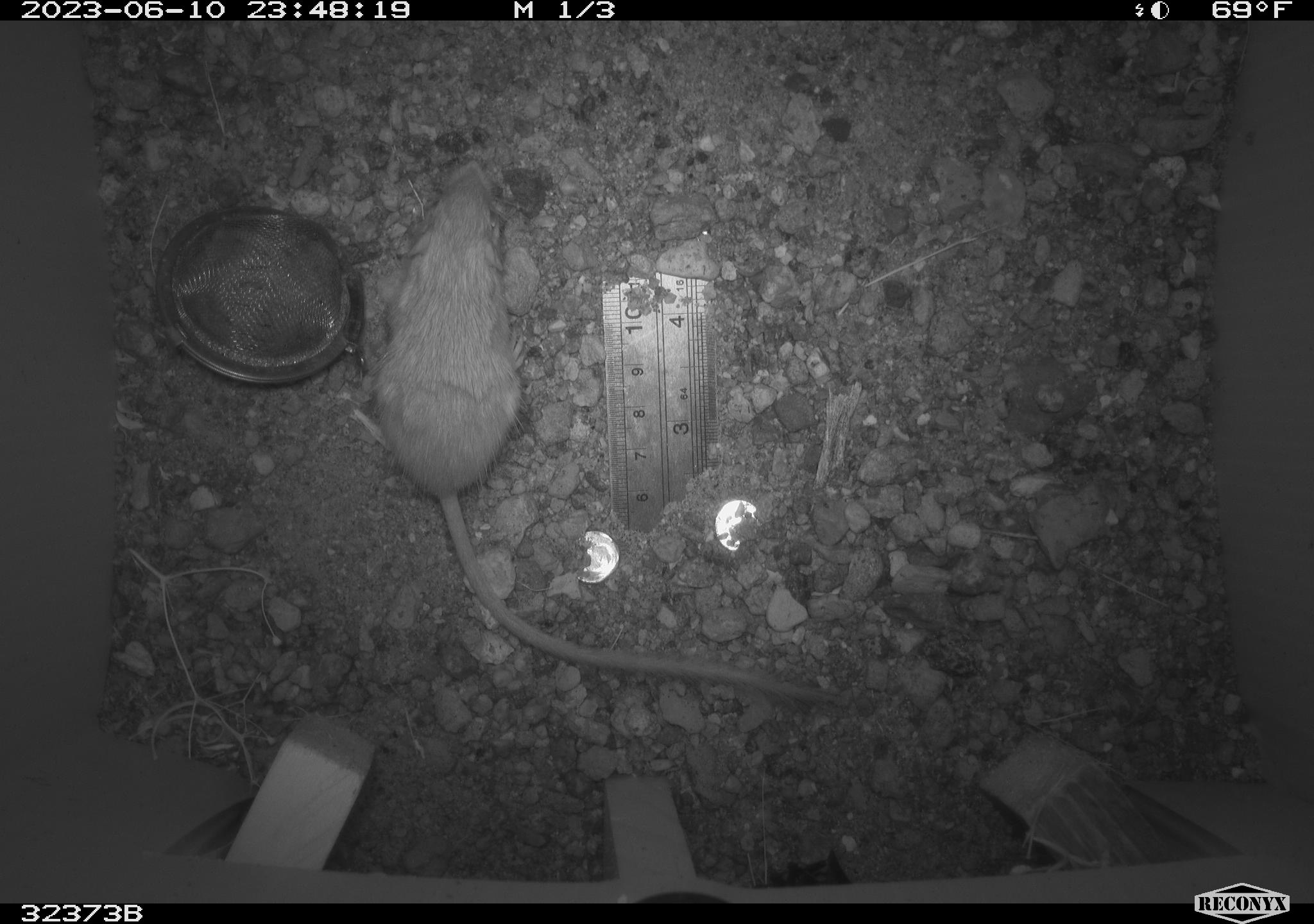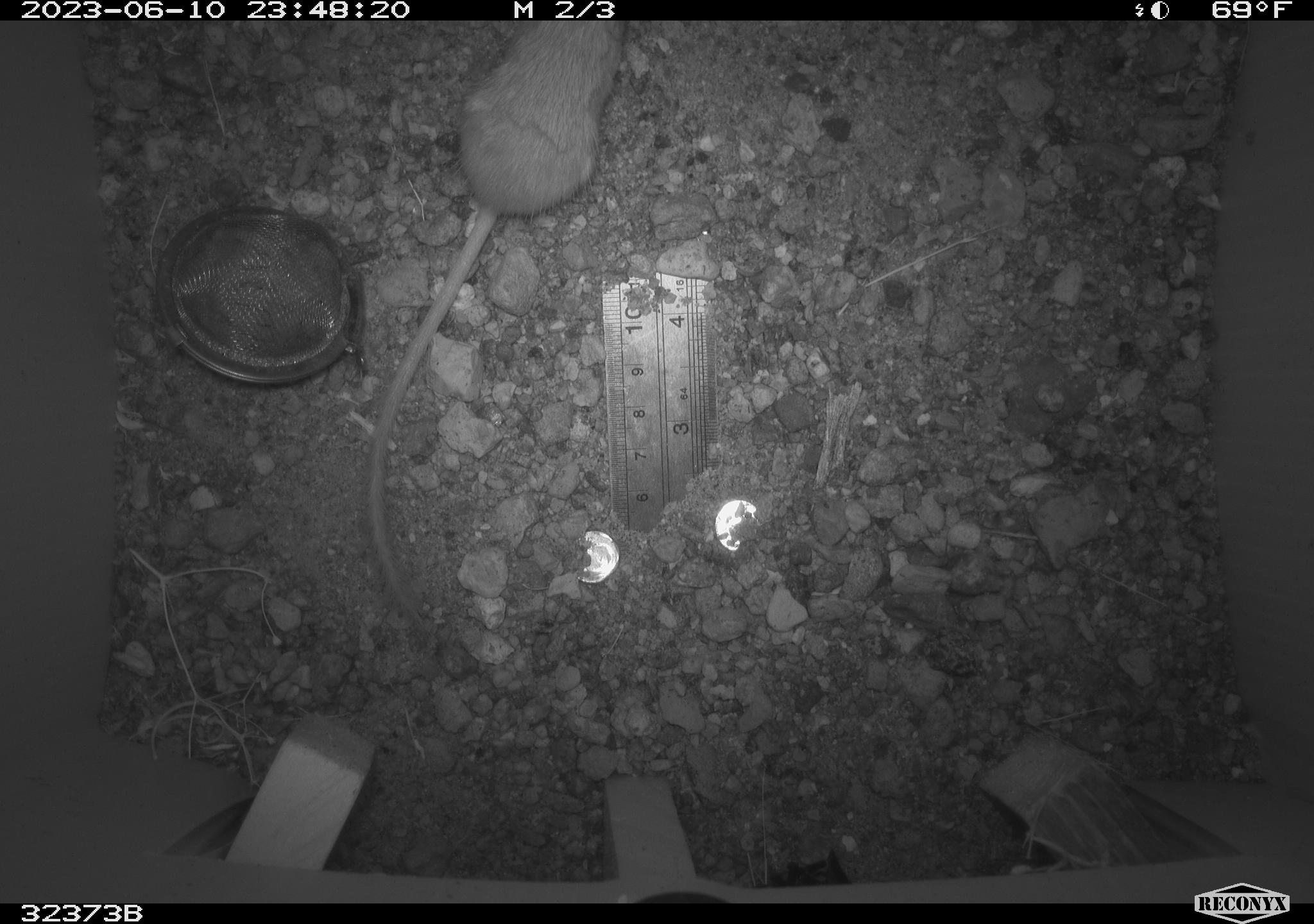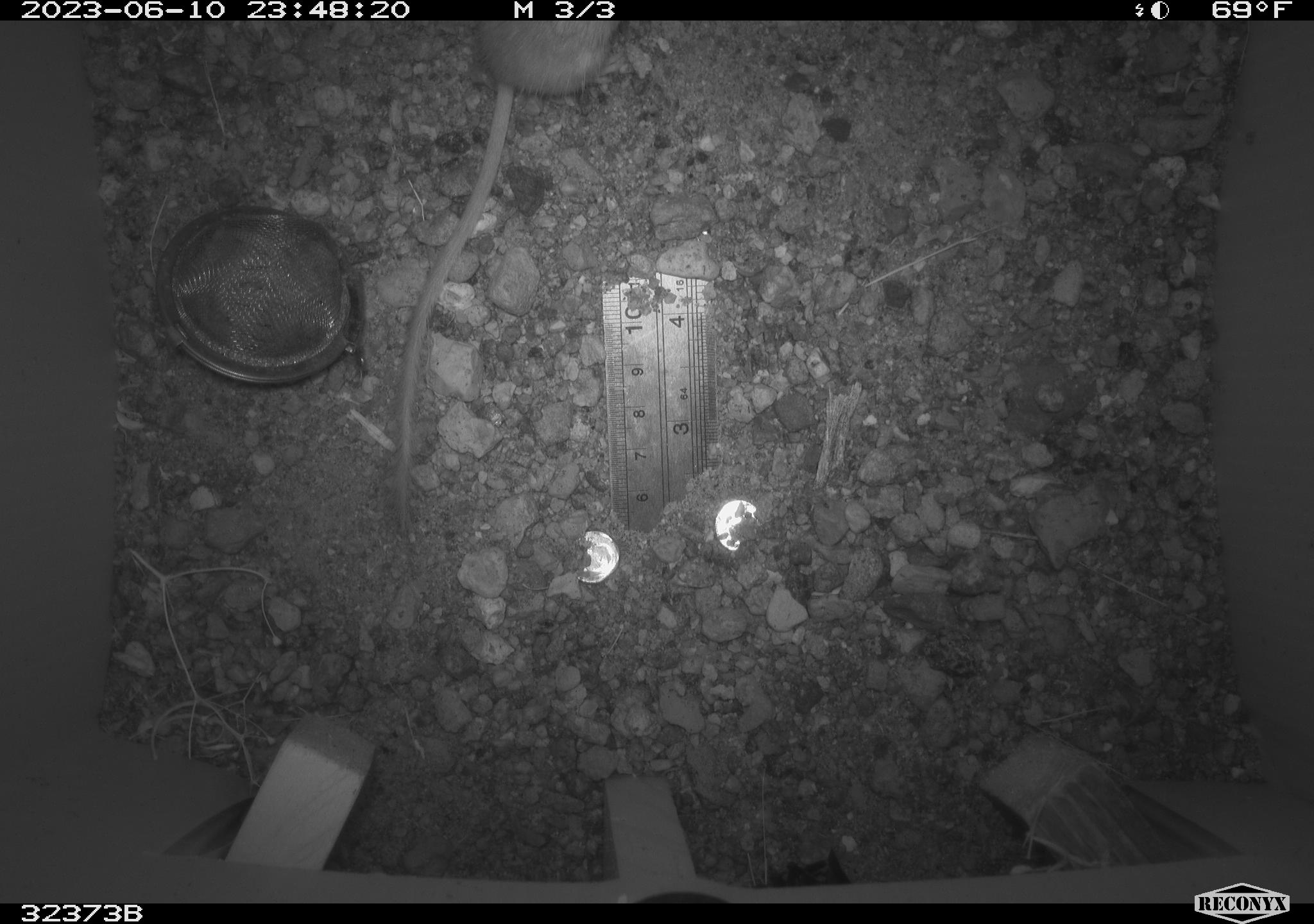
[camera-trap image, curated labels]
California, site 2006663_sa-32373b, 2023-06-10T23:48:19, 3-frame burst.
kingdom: Animalia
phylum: Chordata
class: Mammalia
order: Rodentia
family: Heteromyidae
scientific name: Heteromyidae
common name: kangaroo rats and pocket mice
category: heteromyidae family